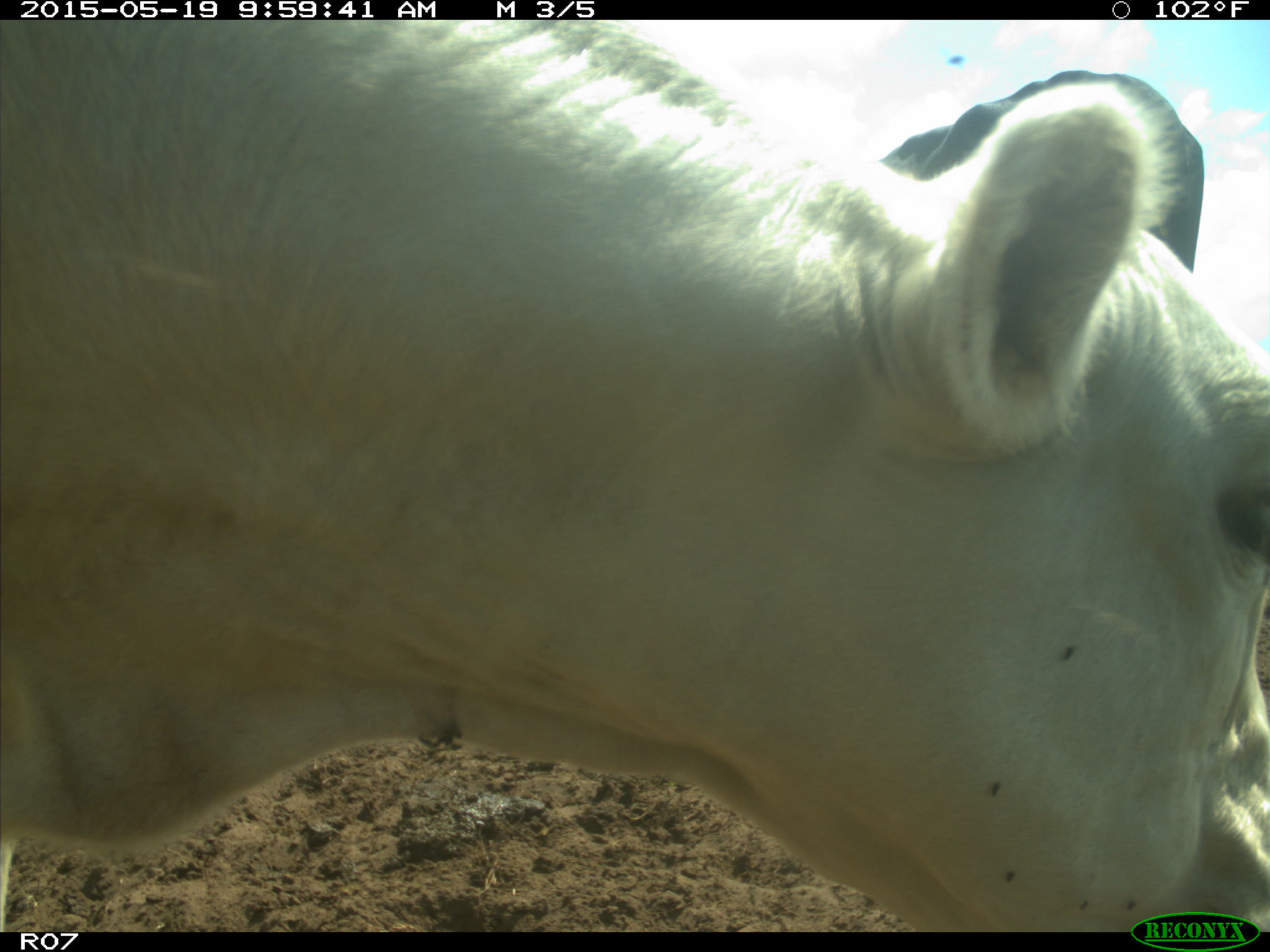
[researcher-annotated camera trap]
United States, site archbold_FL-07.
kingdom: Animalia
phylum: Chordata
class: Mammalia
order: Artiodactyla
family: Bovidae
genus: Bos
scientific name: Bos taurus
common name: domestic cow